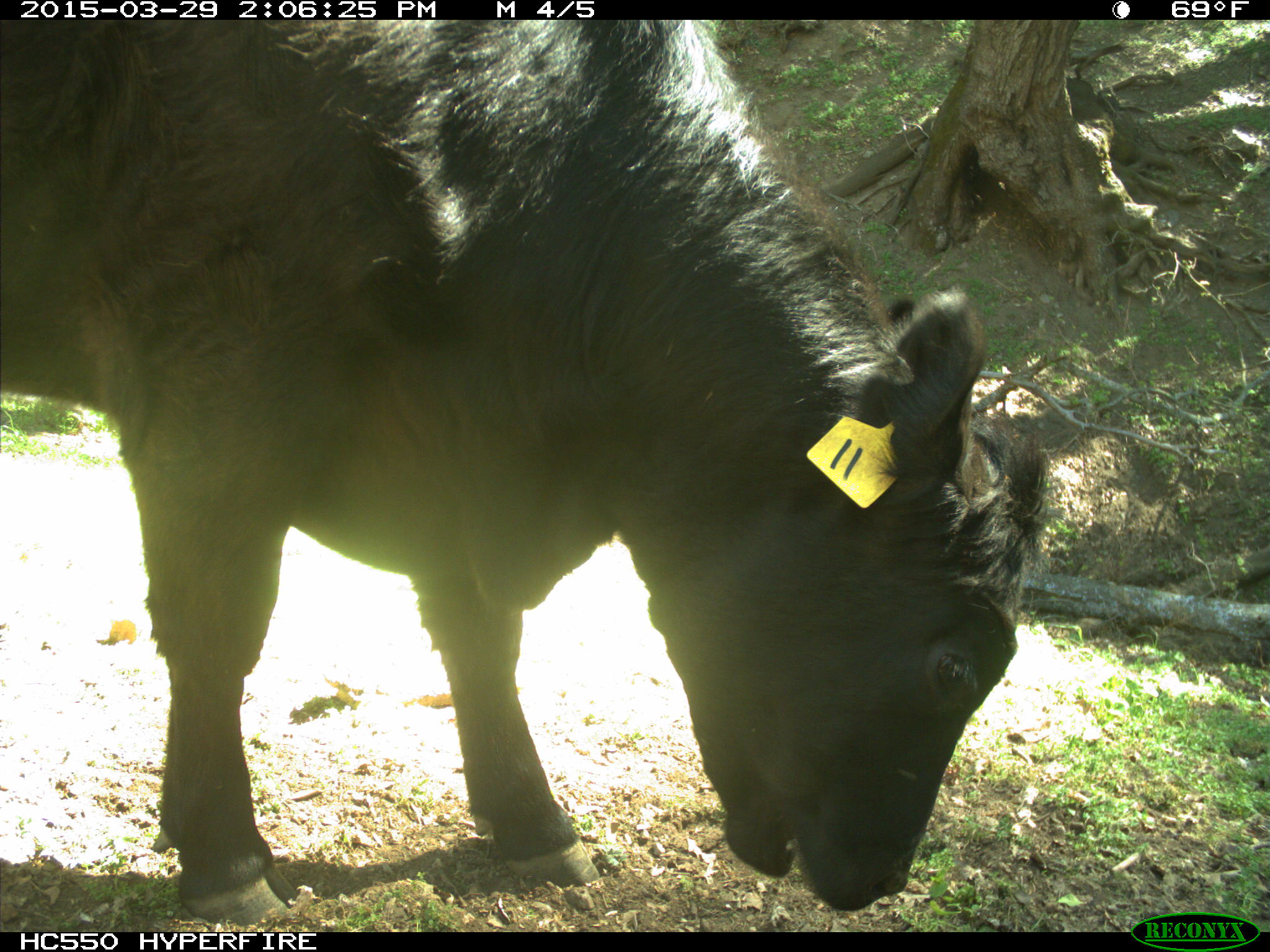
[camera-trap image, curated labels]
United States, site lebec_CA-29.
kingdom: Animalia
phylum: Chordata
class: Mammalia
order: Artiodactyla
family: Bovidae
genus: Bos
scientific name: Bos taurus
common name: domestic cow